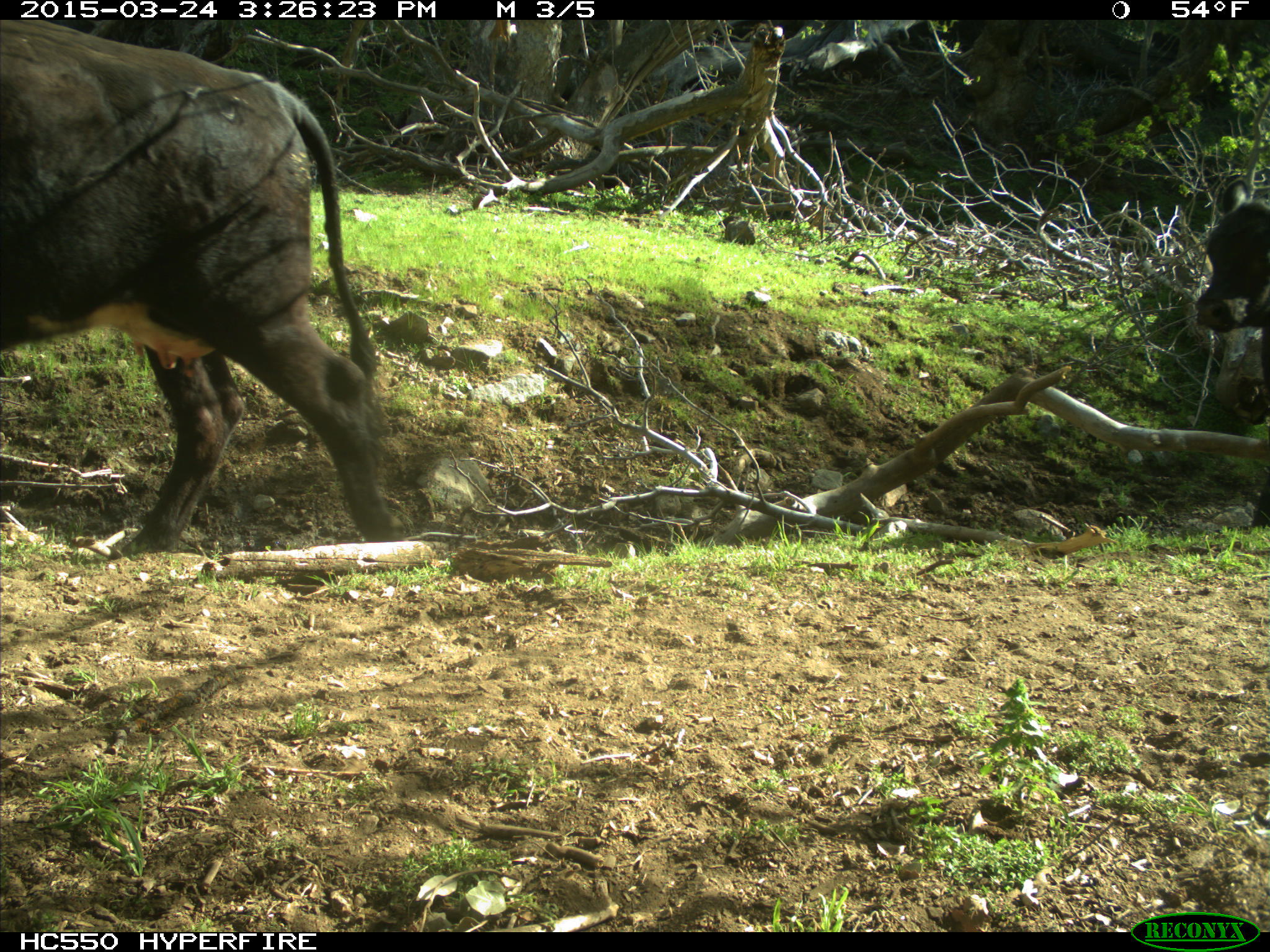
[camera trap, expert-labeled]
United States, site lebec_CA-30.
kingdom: Animalia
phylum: Chordata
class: Mammalia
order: Artiodactyla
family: Bovidae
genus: Bos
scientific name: Bos taurus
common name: domestic cow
Bos taurus (domestic cow).